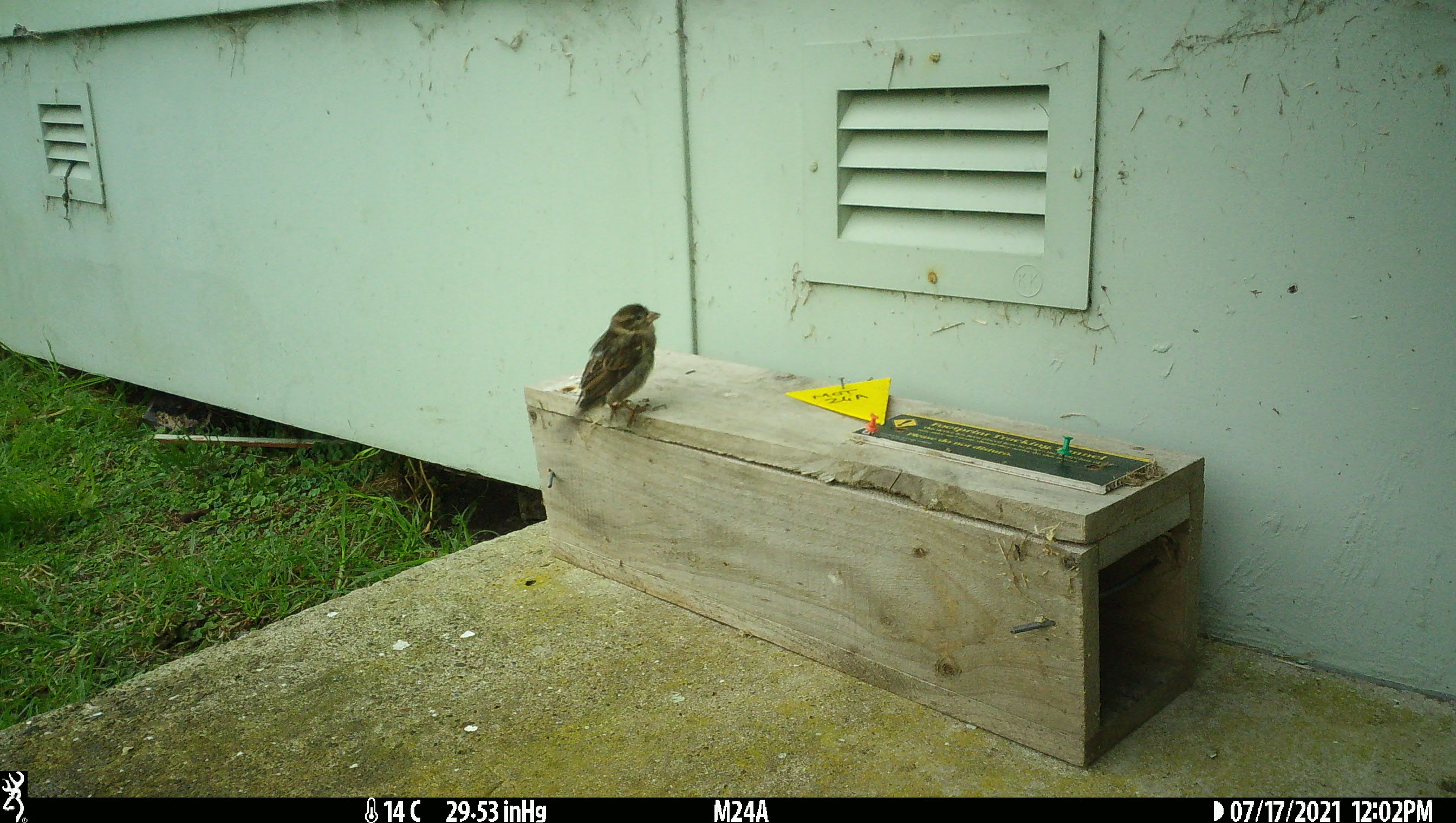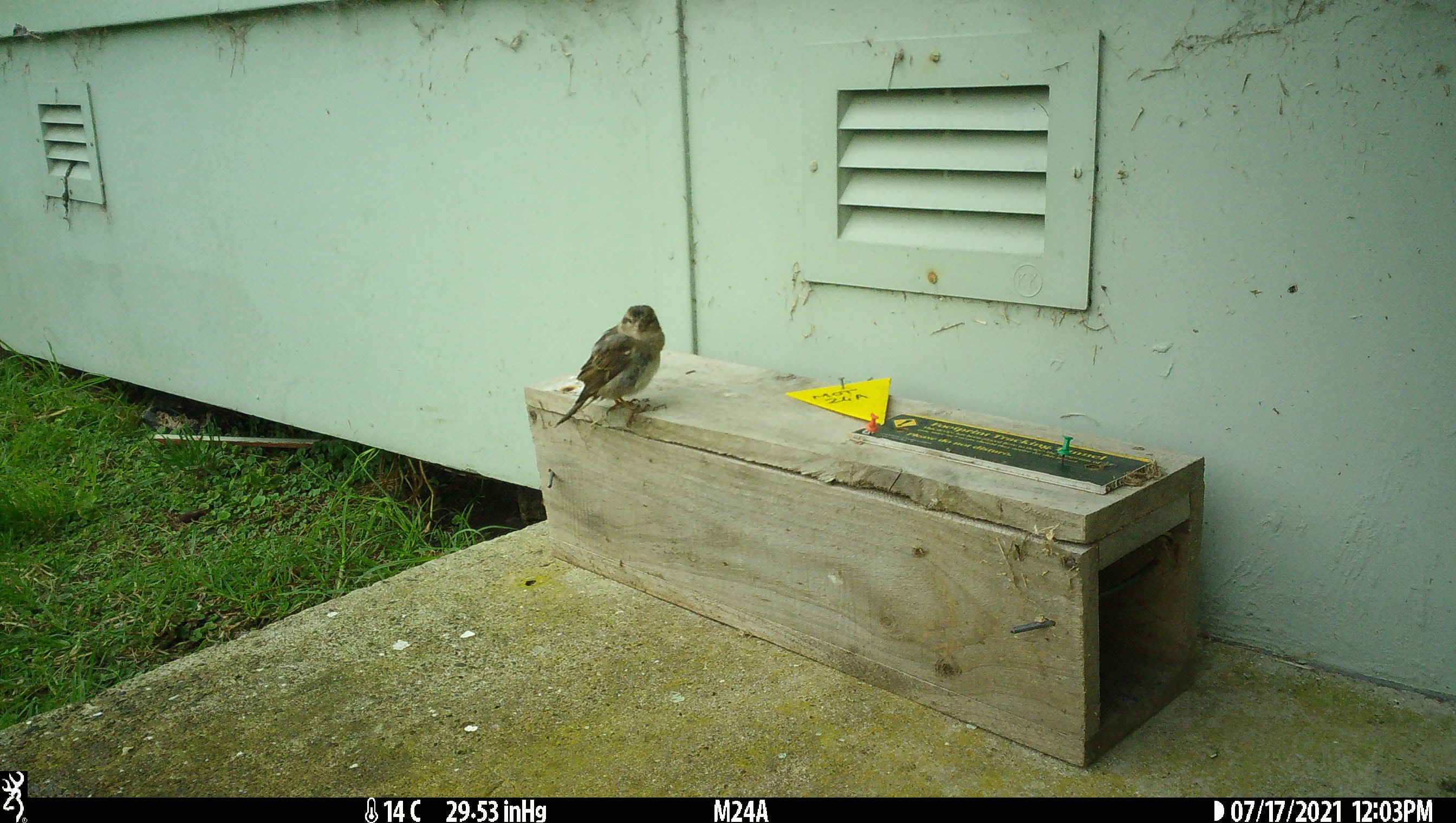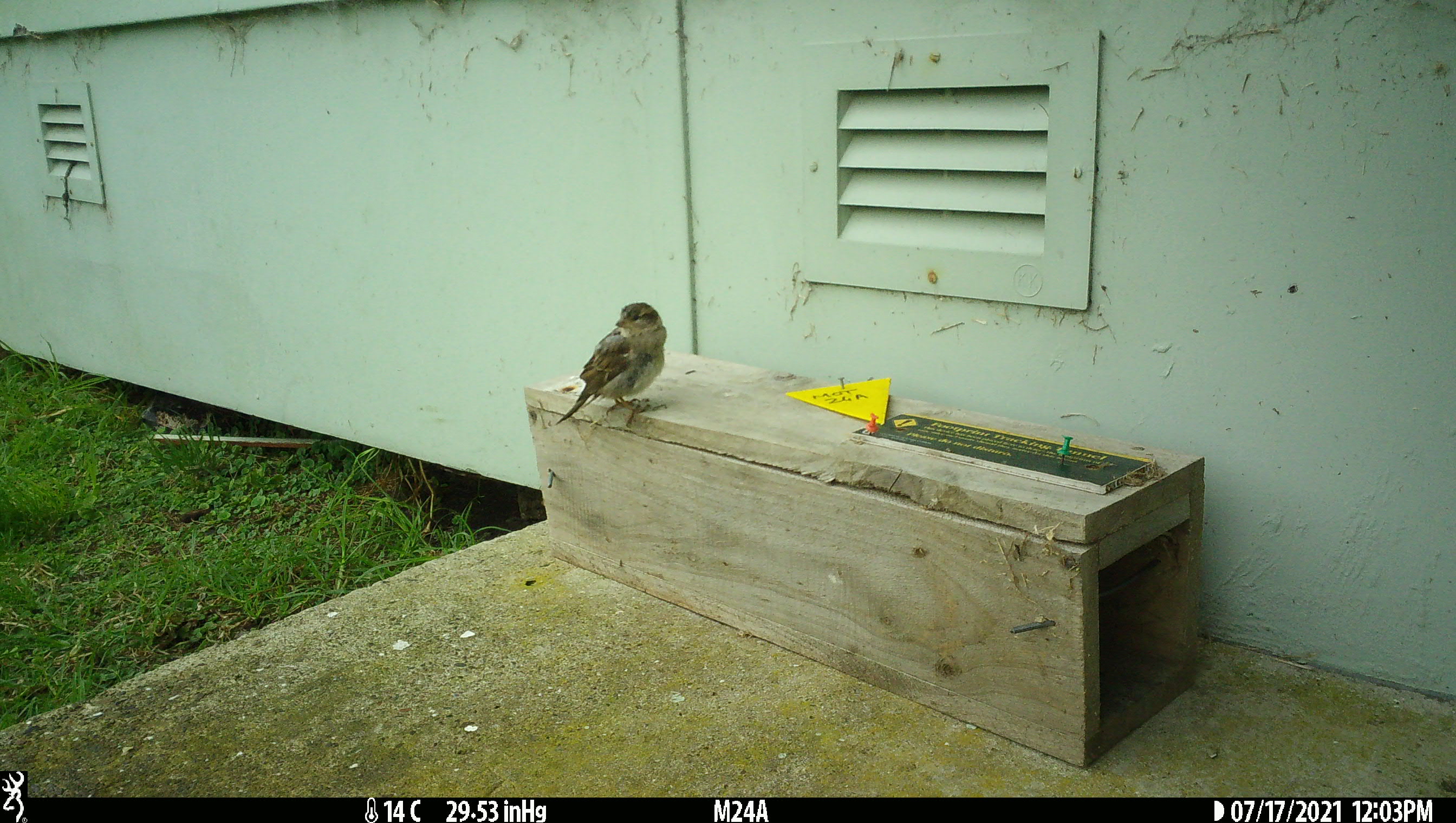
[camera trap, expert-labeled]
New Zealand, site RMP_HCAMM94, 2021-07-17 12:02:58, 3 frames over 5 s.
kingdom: Animalia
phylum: Chordata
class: Aves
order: Passeriformes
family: Passeridae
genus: Passer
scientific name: Passer domesticus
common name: house sparrow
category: sparrow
Sparrow (house sparrow) (Passer domesticus).